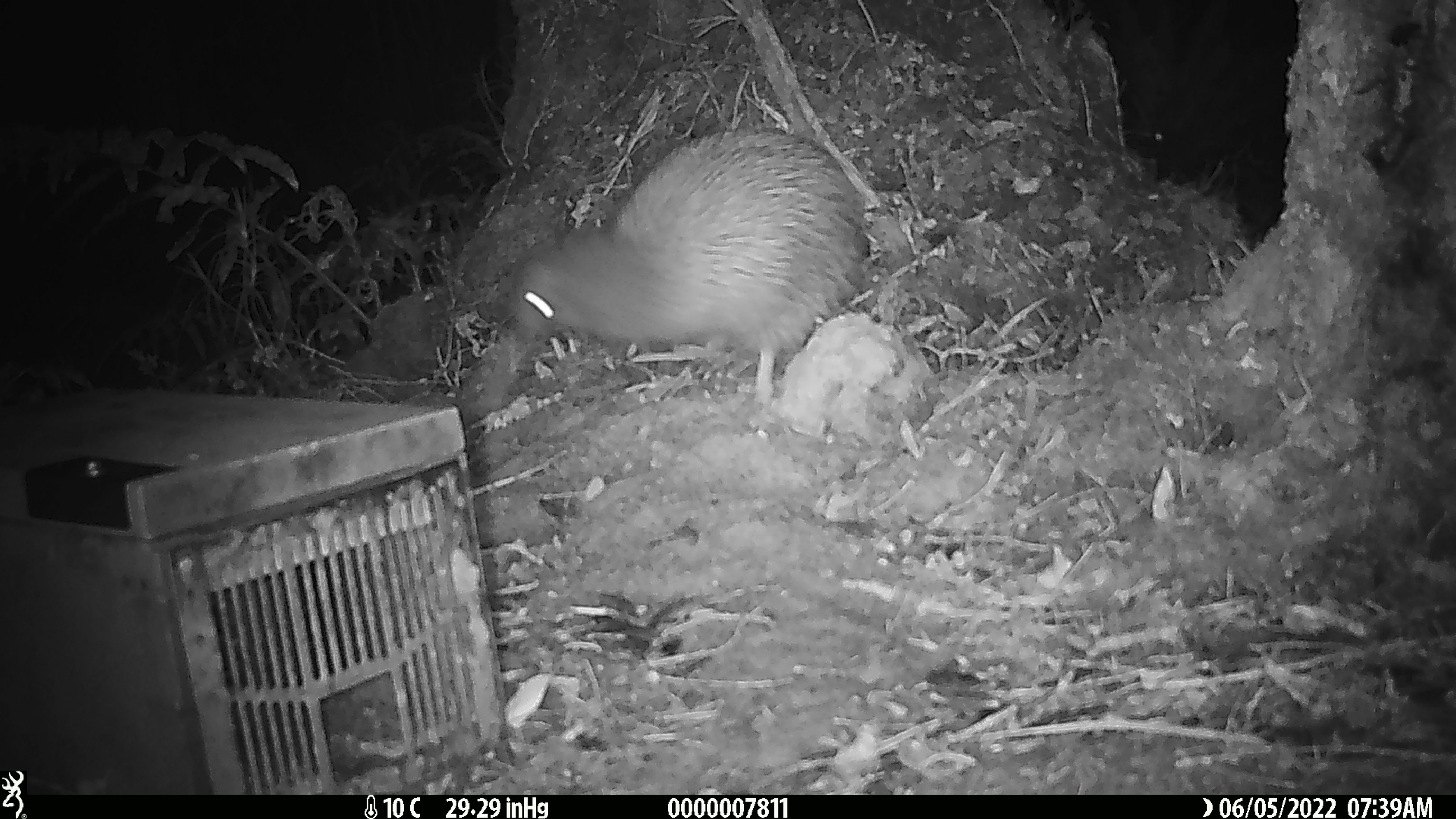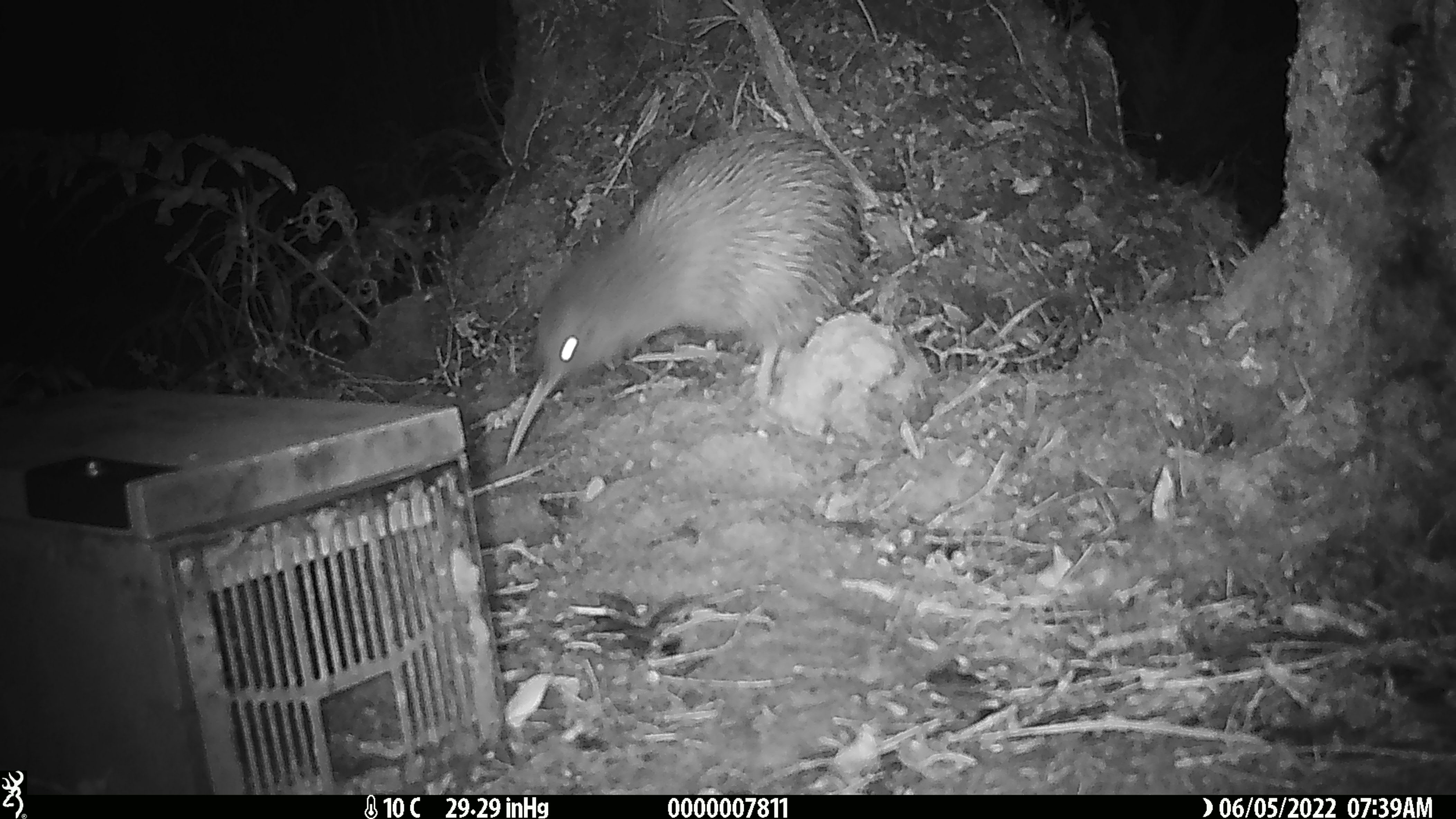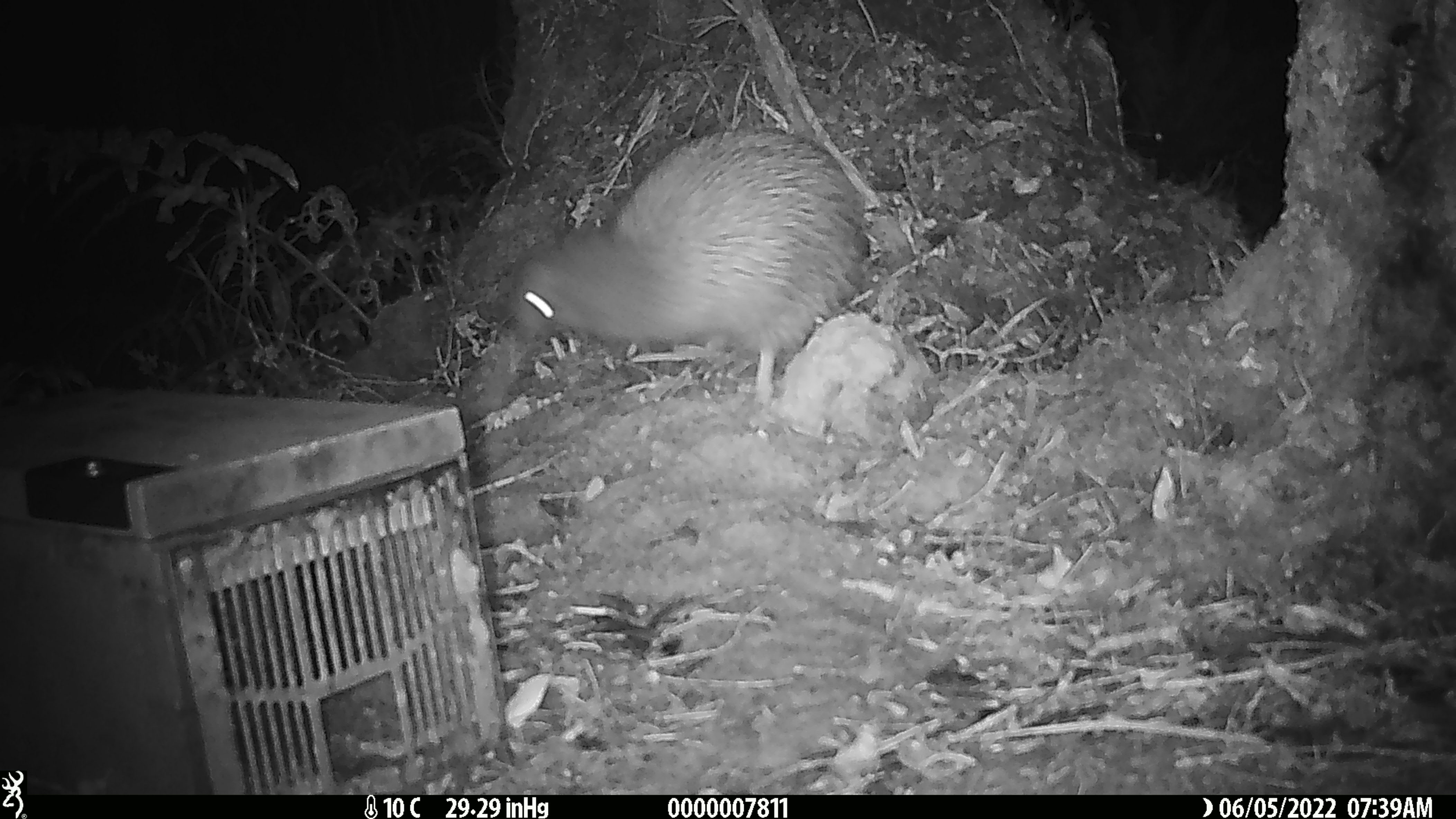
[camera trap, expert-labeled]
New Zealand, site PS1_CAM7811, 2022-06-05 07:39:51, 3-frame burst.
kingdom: Animalia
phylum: Chordata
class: Aves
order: Apterygiformes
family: Apterygidae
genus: Apteryx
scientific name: Apteryx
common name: kiwi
Kiwi (Apteryx).